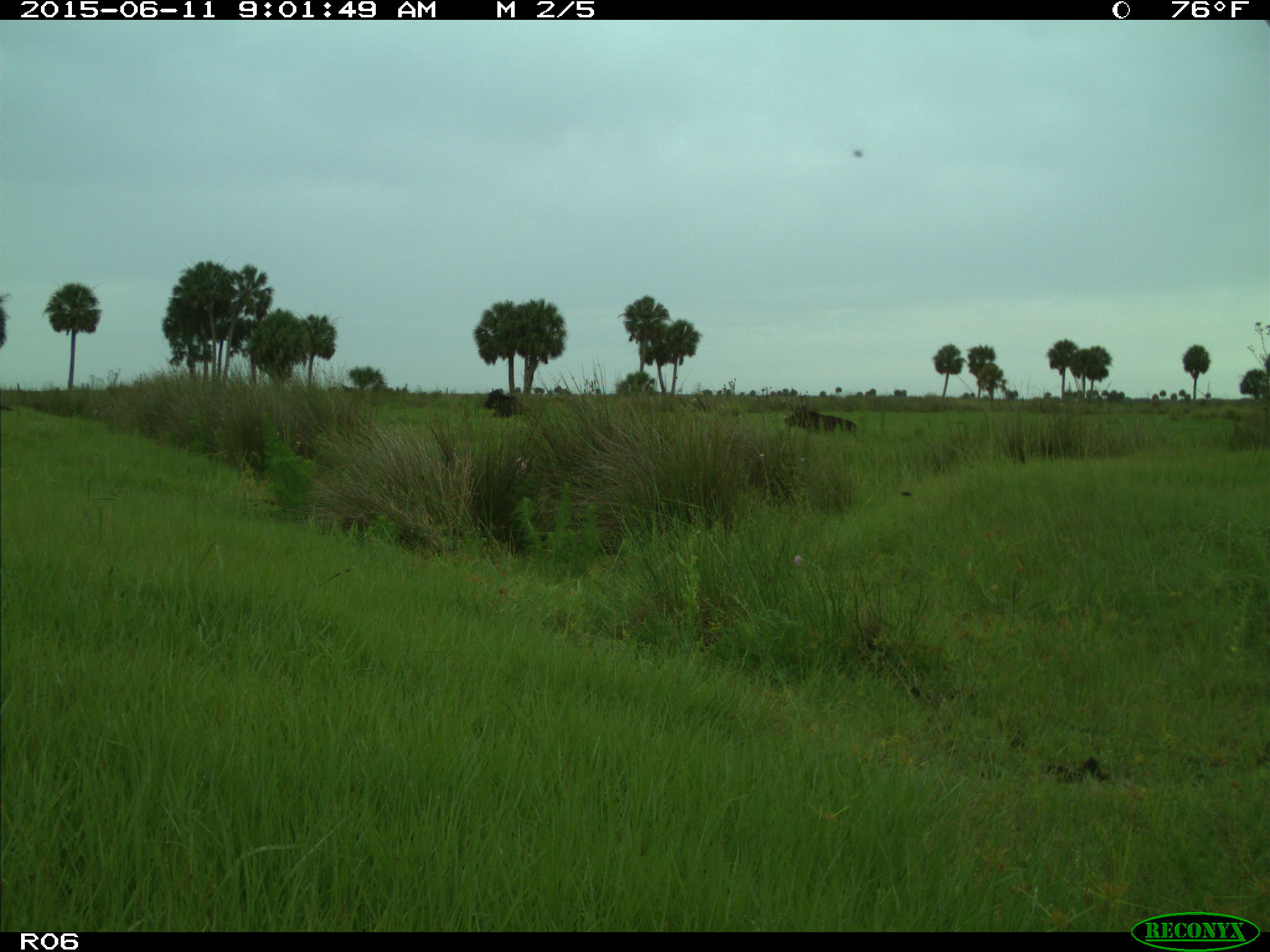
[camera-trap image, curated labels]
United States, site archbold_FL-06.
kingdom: Animalia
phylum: Chordata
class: Mammalia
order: Artiodactyla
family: Bovidae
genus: Bos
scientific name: Bos taurus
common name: domestic cow